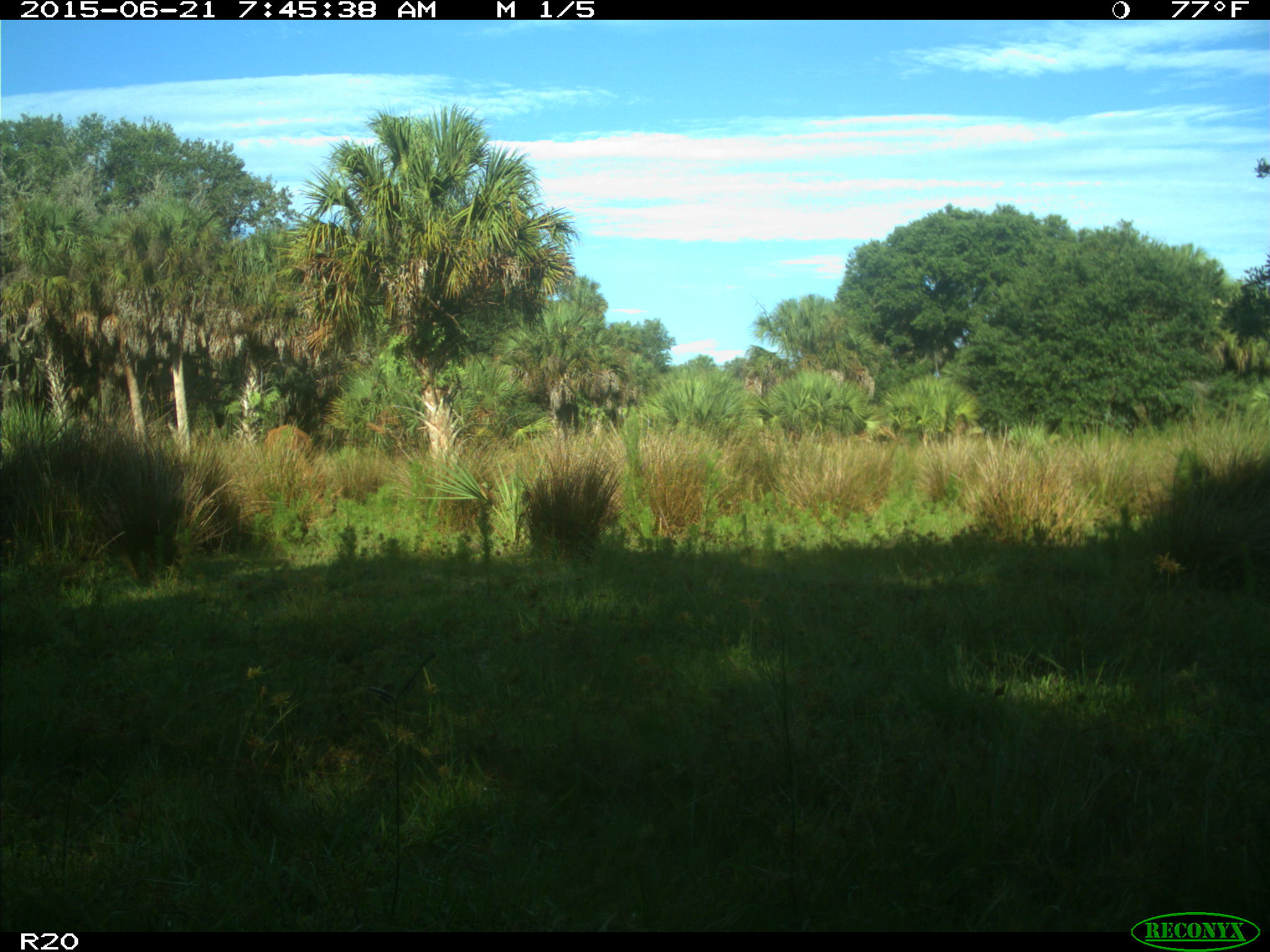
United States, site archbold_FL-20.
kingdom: Animalia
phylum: Chordata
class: Mammalia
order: Artiodactyla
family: Bovidae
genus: Bos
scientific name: Bos taurus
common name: domestic cow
Bos taurus (domestic cow).